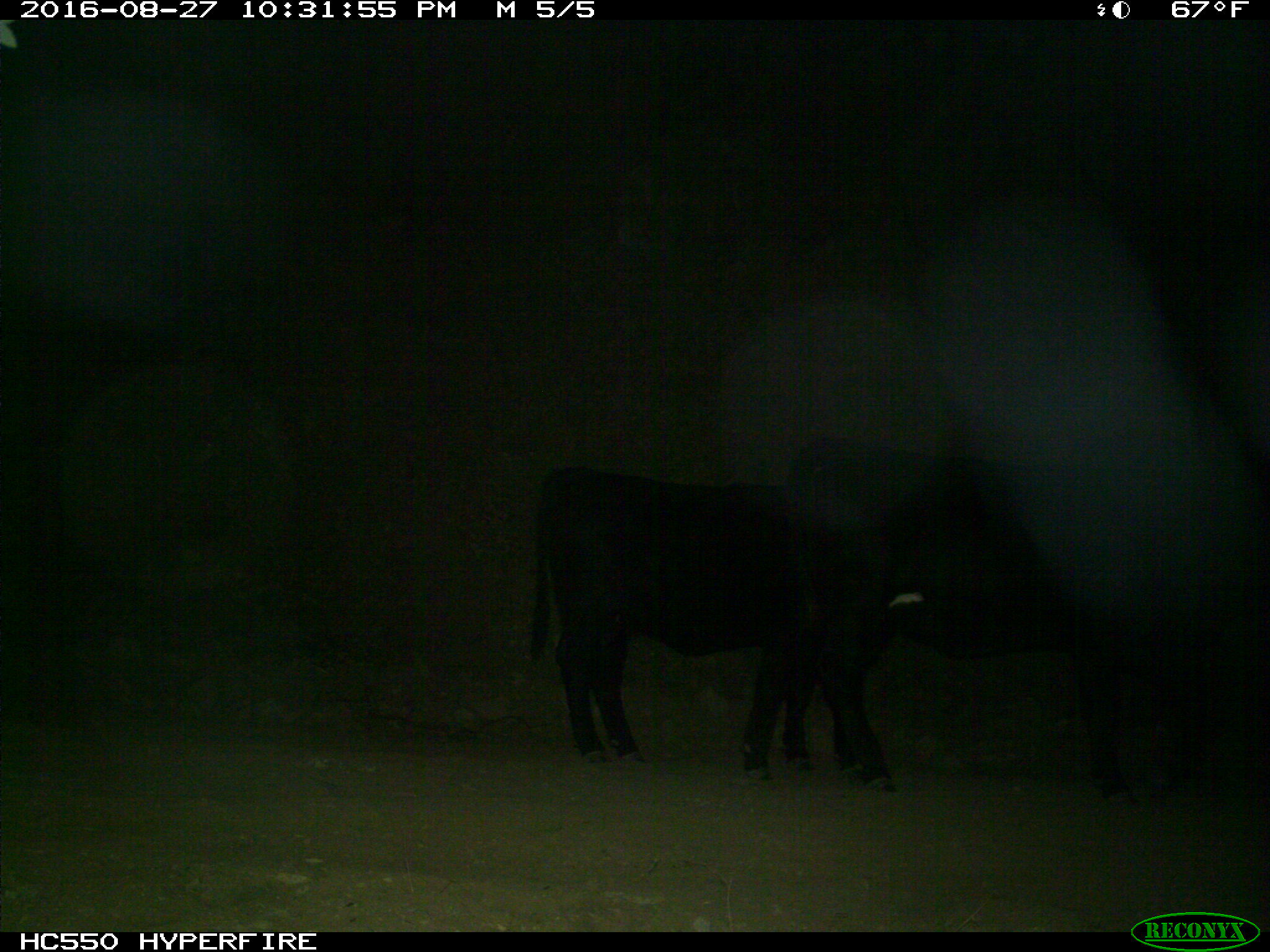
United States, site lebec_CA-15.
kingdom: Animalia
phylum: Chordata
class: Mammalia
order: Artiodactyla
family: Bovidae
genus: Bos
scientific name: Bos taurus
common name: domestic cow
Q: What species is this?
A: Bos taurus (domestic cow).